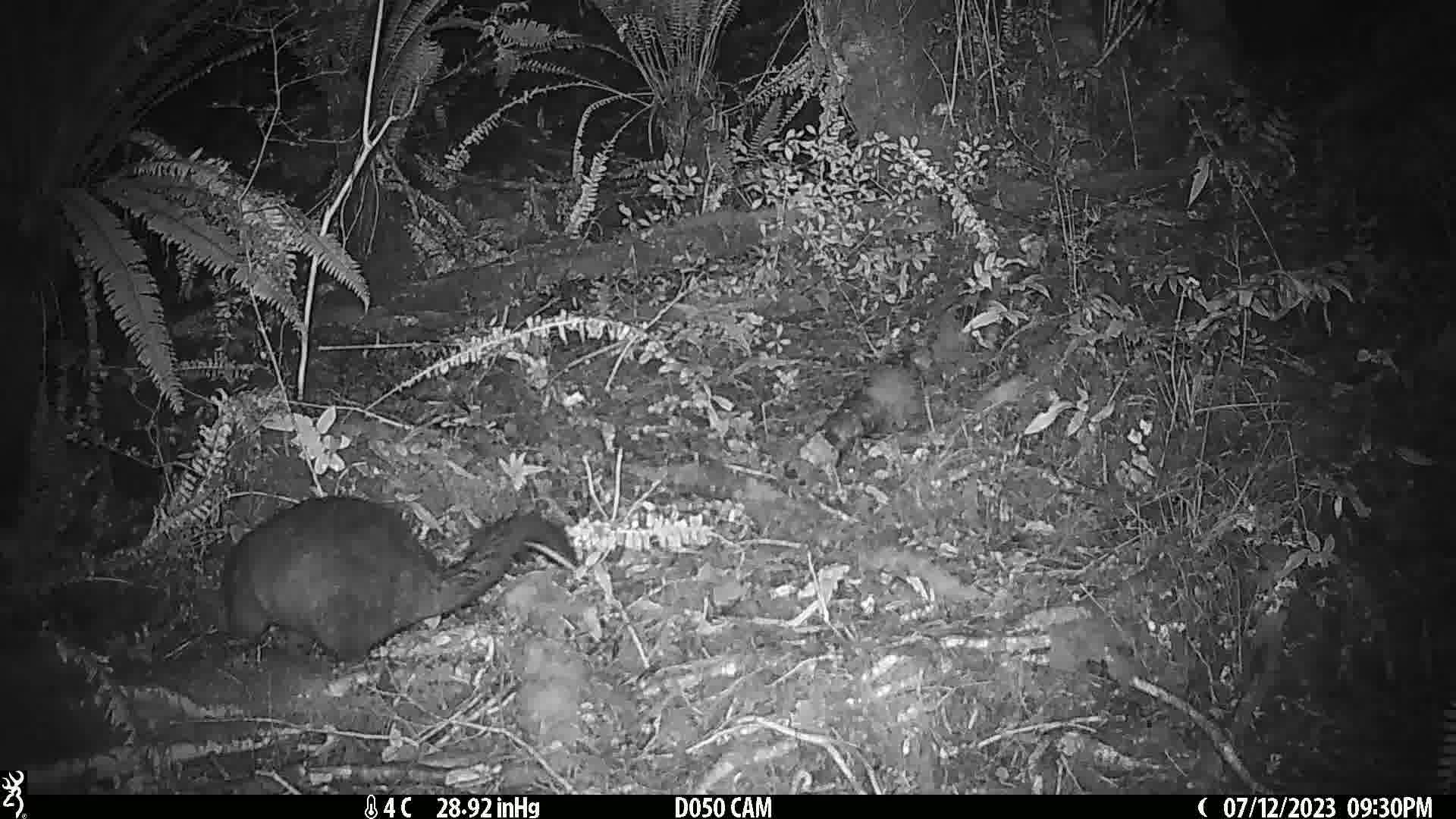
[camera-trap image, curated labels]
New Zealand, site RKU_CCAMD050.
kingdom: Animalia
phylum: Chordata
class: Mammalia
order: Diprotodontia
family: Phalangeridae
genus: Trichosurus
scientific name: Trichosurus vulpecula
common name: common brushtail possum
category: possum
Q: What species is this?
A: Possum (common brushtail possum) (Trichosurus vulpecula).